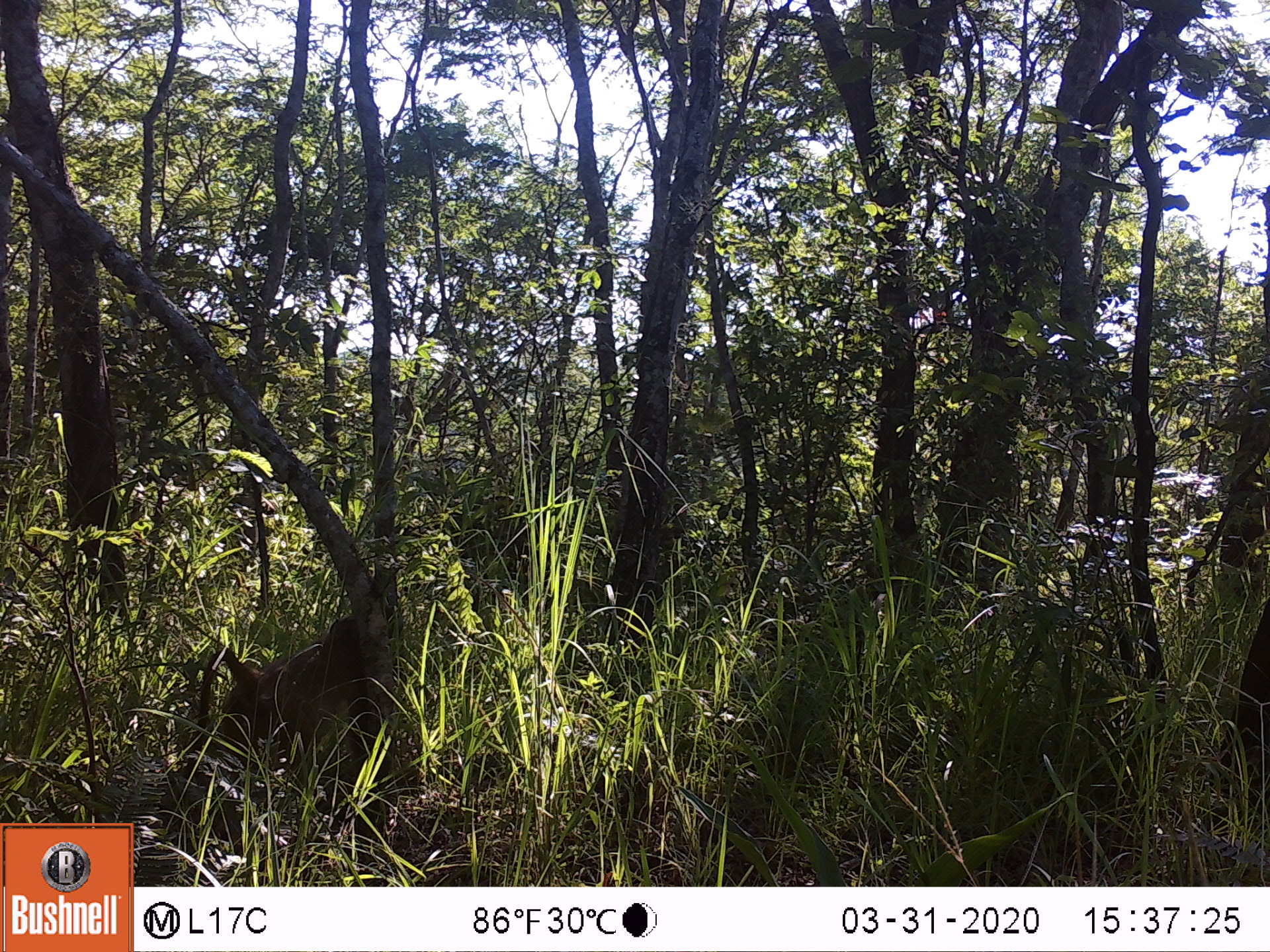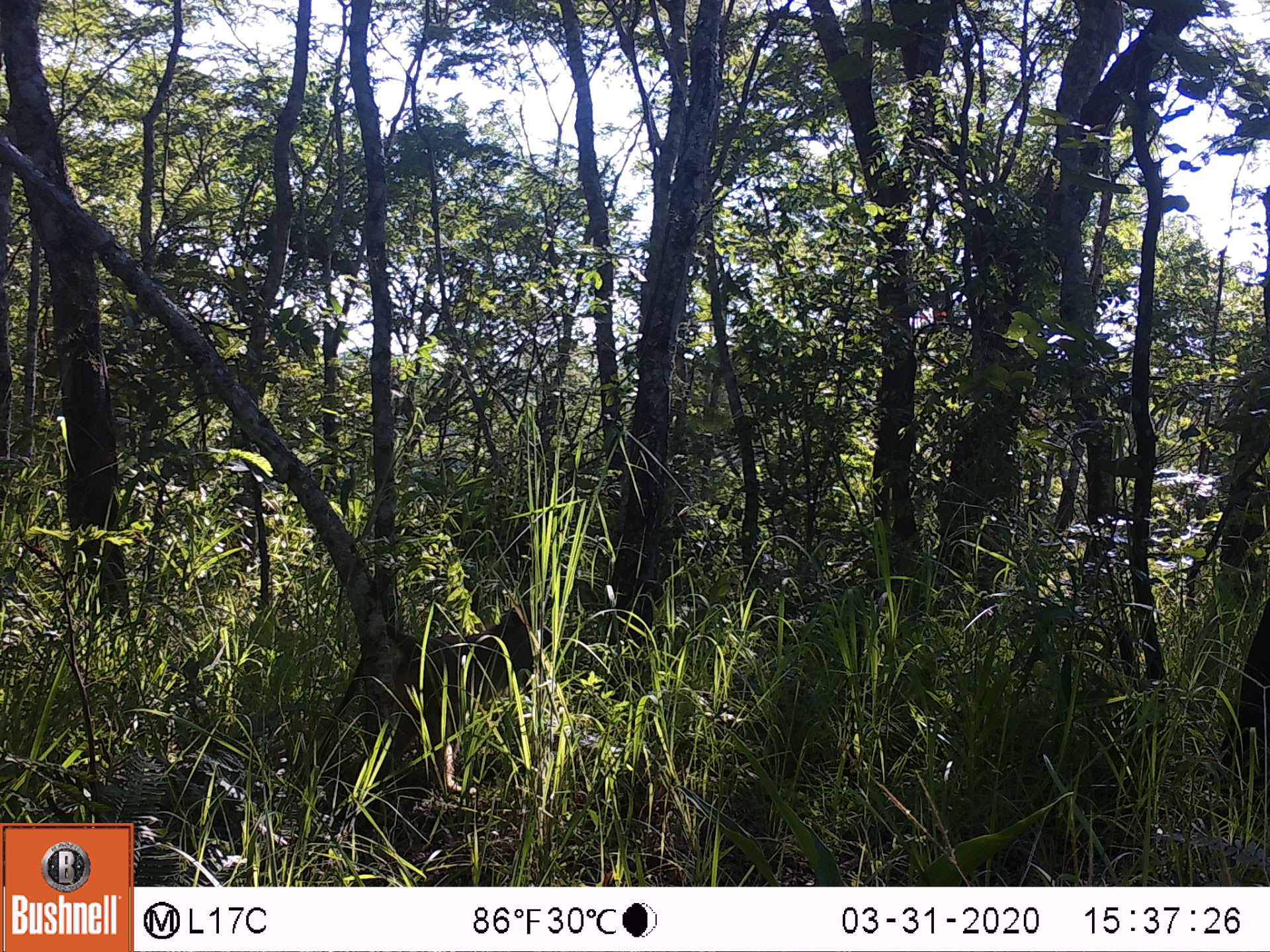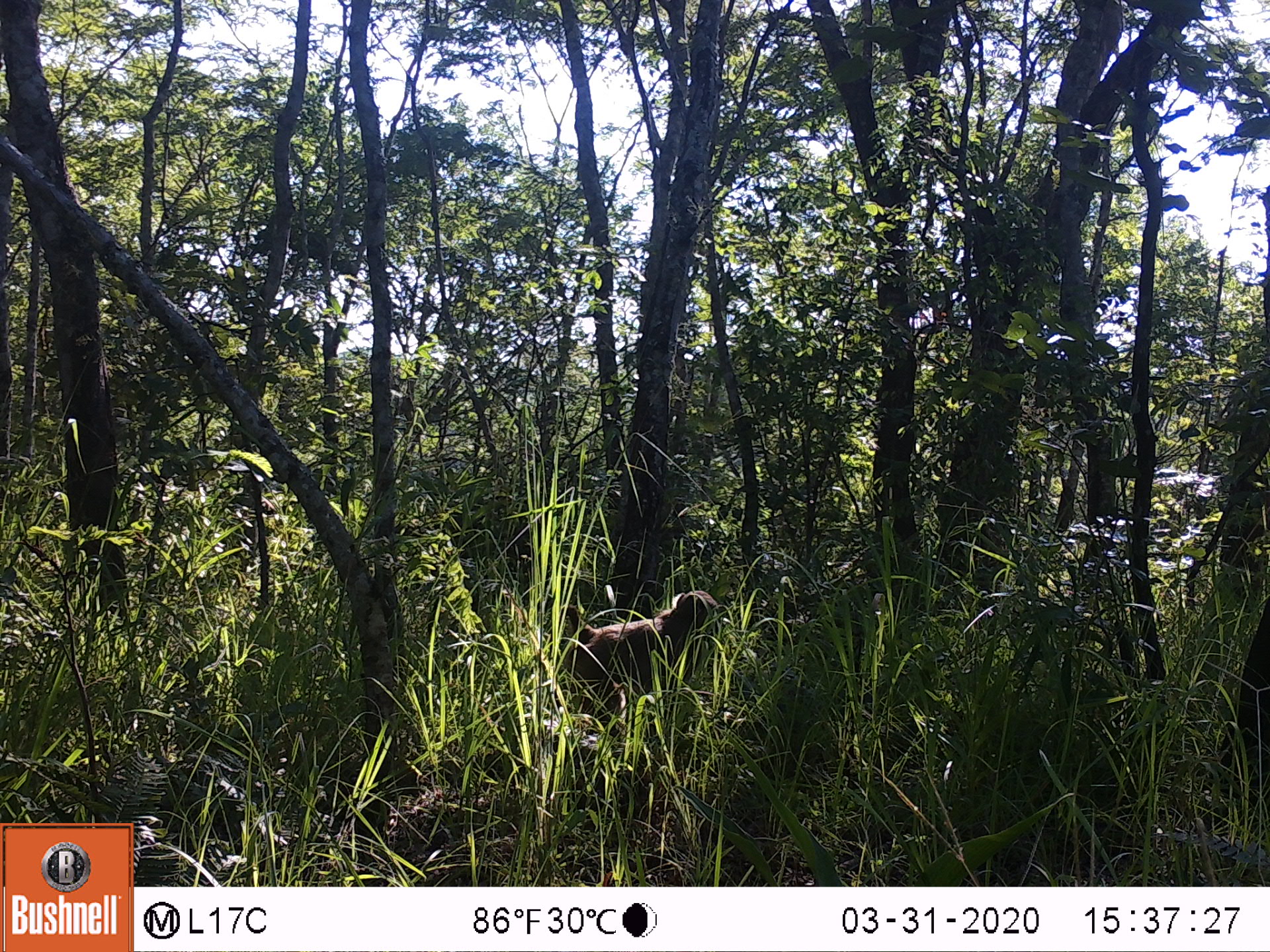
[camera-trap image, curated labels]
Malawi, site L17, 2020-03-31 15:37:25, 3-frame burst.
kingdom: Animalia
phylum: Chordata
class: Mammalia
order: Primates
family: Cercopithecidae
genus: Papio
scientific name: Papio cynocephalus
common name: yellow baboon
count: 1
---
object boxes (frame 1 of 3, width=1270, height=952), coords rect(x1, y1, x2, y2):
yellow baboon: rect(189, 599, 393, 776)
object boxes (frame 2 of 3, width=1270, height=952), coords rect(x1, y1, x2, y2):
yellow baboon: rect(339, 600, 555, 800)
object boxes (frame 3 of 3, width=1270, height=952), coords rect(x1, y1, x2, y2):
yellow baboon: rect(534, 580, 722, 725)